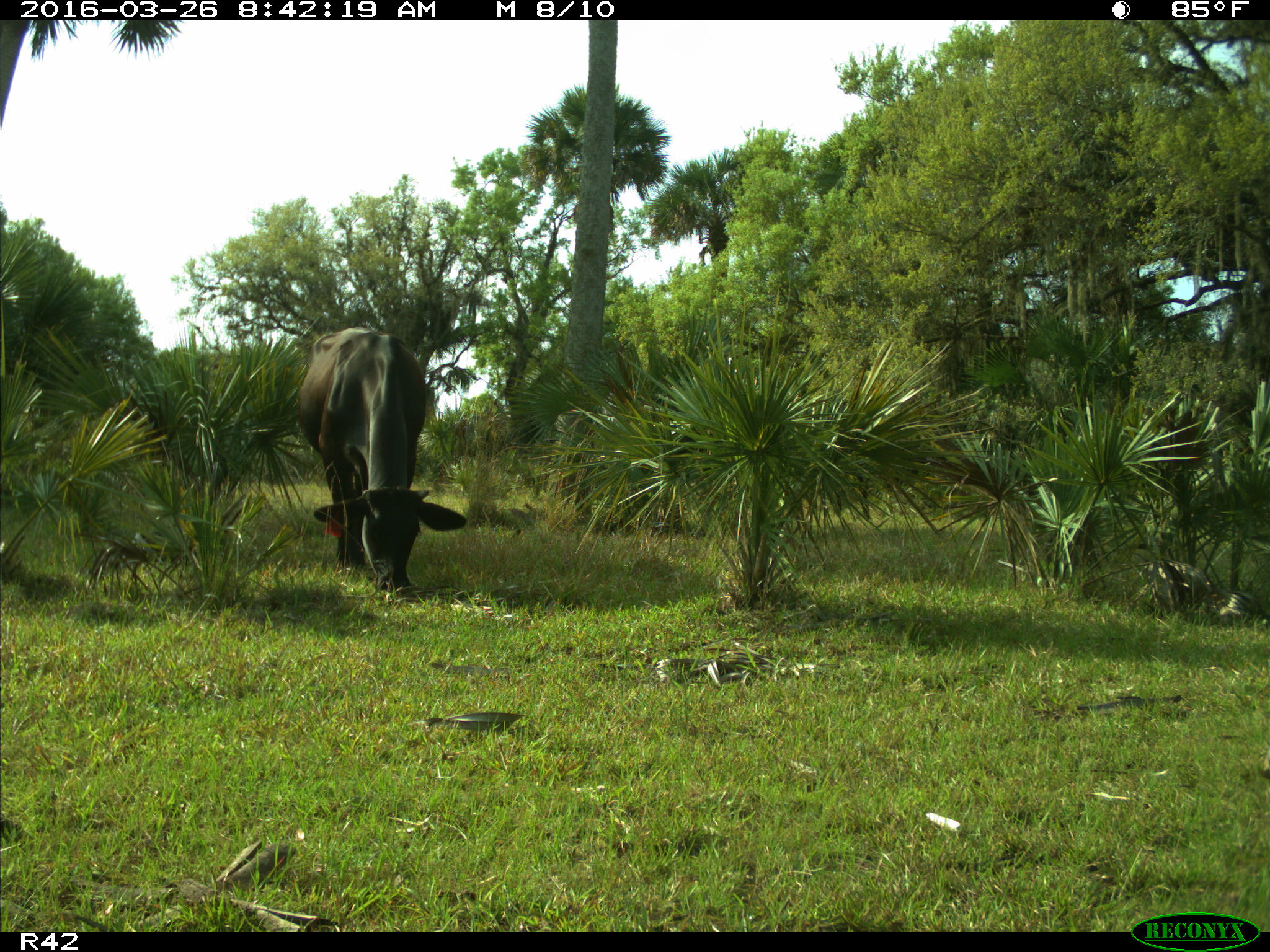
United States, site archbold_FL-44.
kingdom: Animalia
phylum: Chordata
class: Mammalia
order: Artiodactyla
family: Bovidae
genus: Bos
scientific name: Bos taurus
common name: domestic cow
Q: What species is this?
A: Bos taurus (domestic cow).